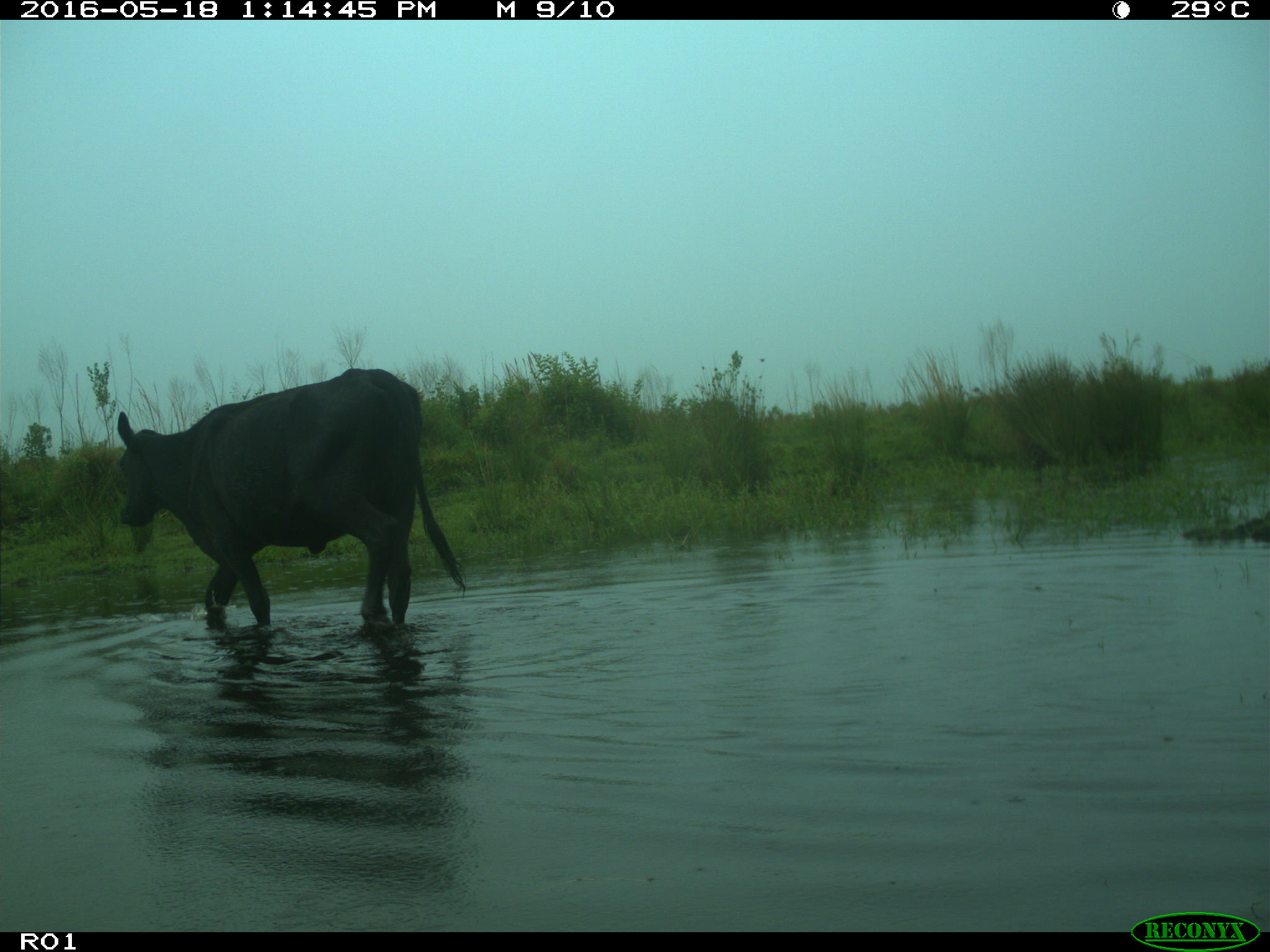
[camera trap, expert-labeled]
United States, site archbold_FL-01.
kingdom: Animalia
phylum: Chordata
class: Mammalia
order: Artiodactyla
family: Bovidae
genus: Bos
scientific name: Bos taurus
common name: domestic cow